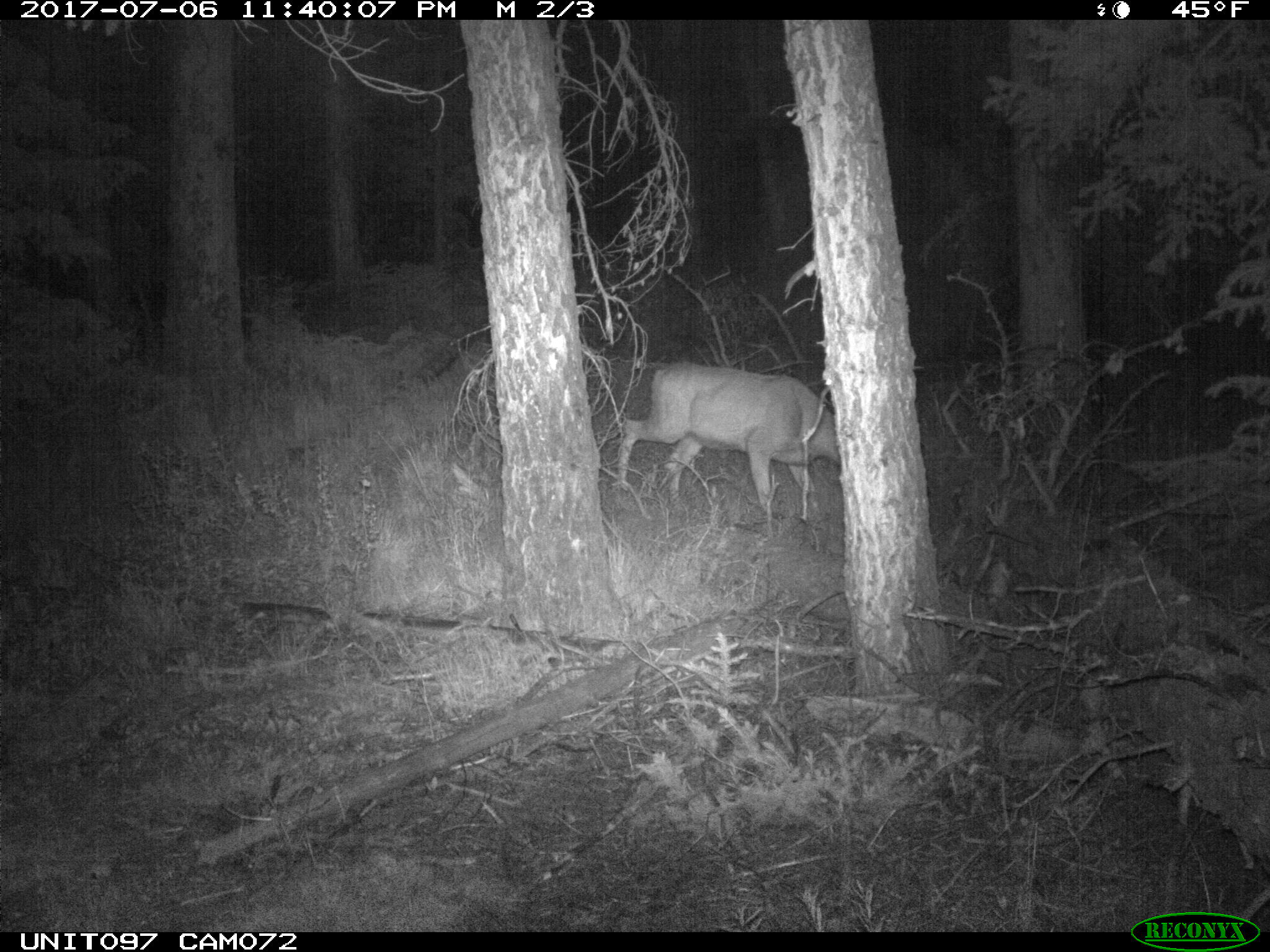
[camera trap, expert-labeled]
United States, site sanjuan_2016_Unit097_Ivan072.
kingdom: Animalia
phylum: Chordata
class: Mammalia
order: Artiodactyla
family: Cervidae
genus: Odocoileus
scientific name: Odocoileus hemionus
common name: mule deer